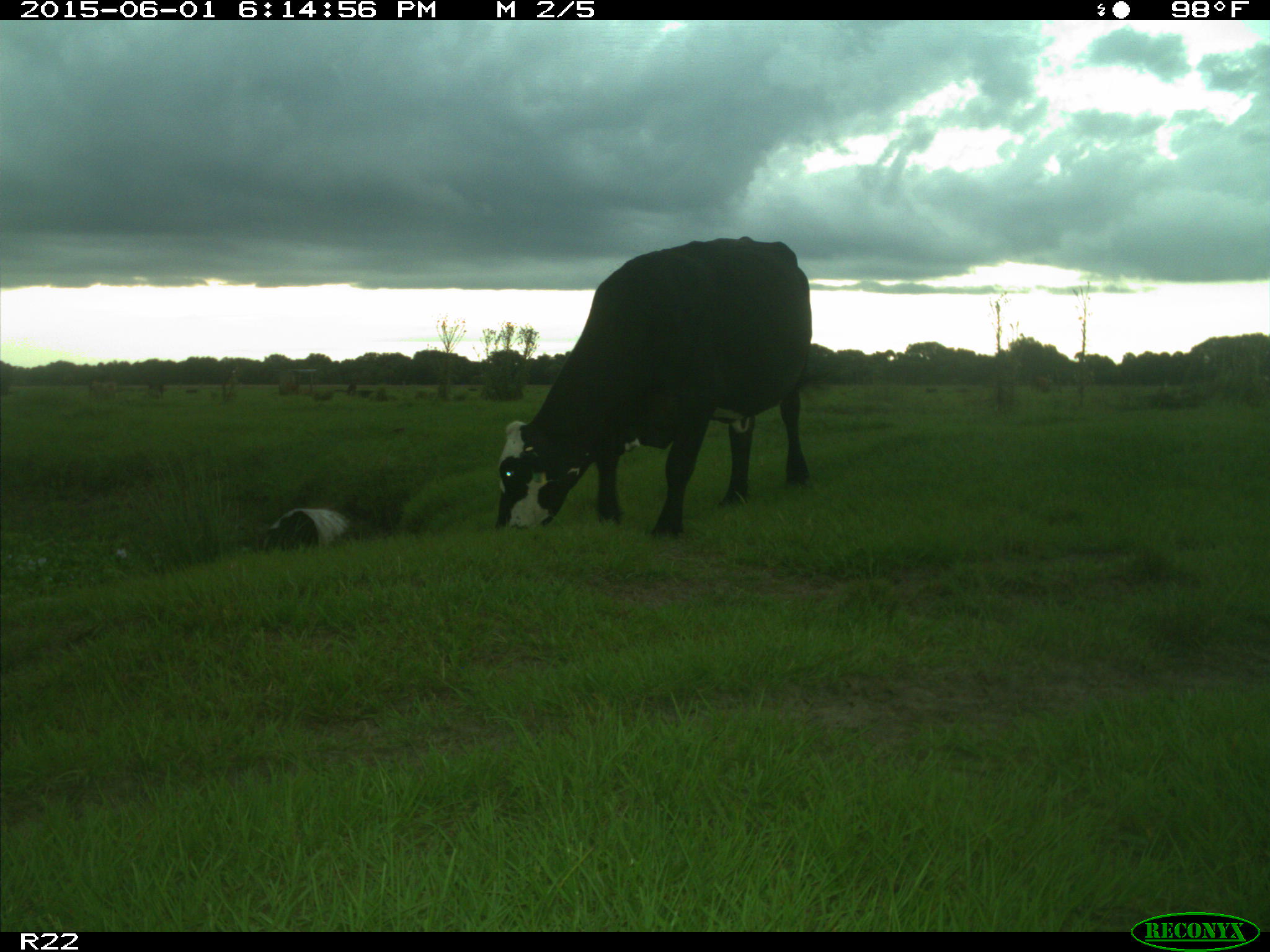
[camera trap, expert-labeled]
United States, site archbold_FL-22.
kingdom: Animalia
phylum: Chordata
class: Mammalia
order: Artiodactyla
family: Bovidae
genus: Bos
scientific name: Bos taurus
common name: domestic cow